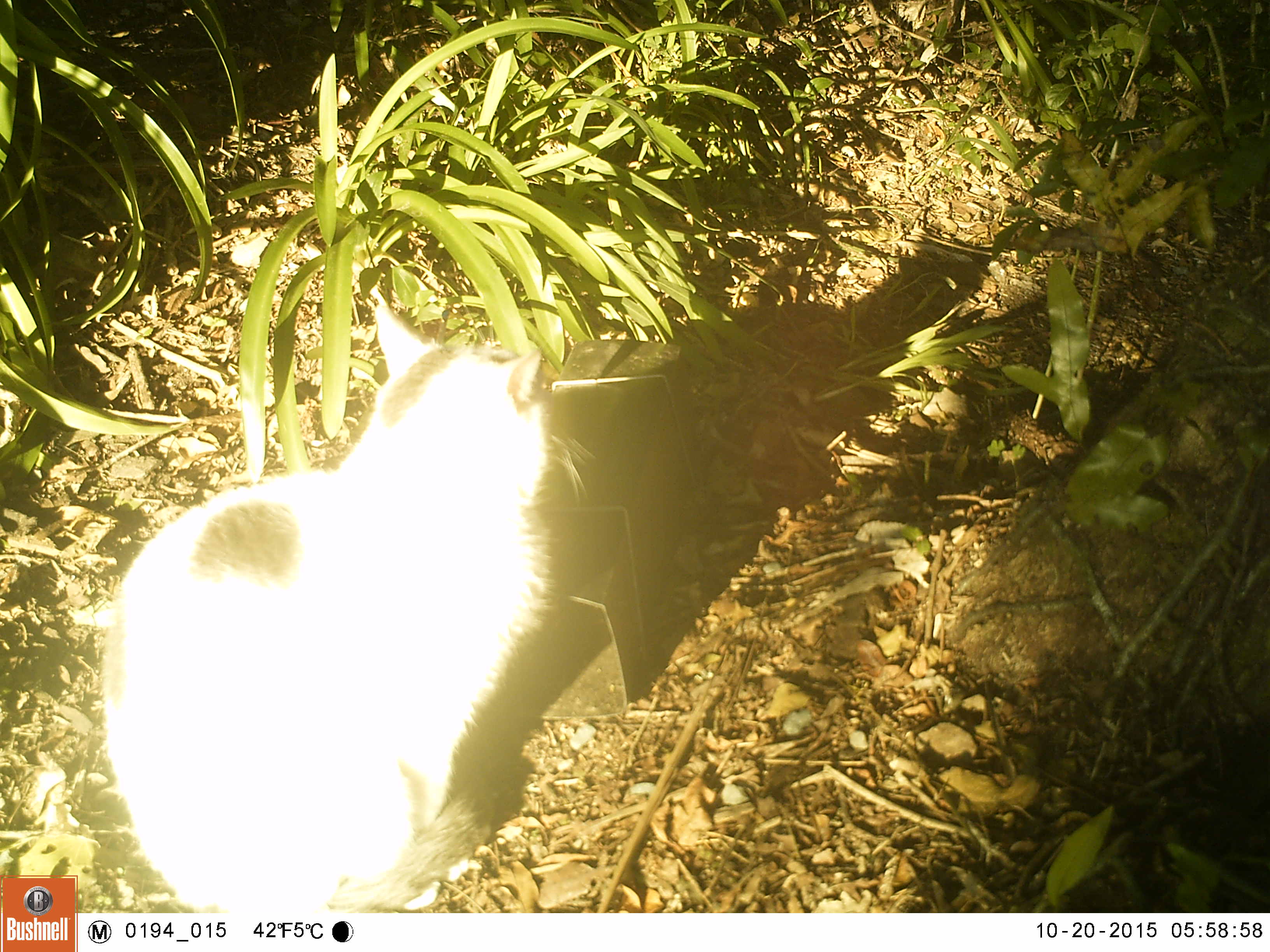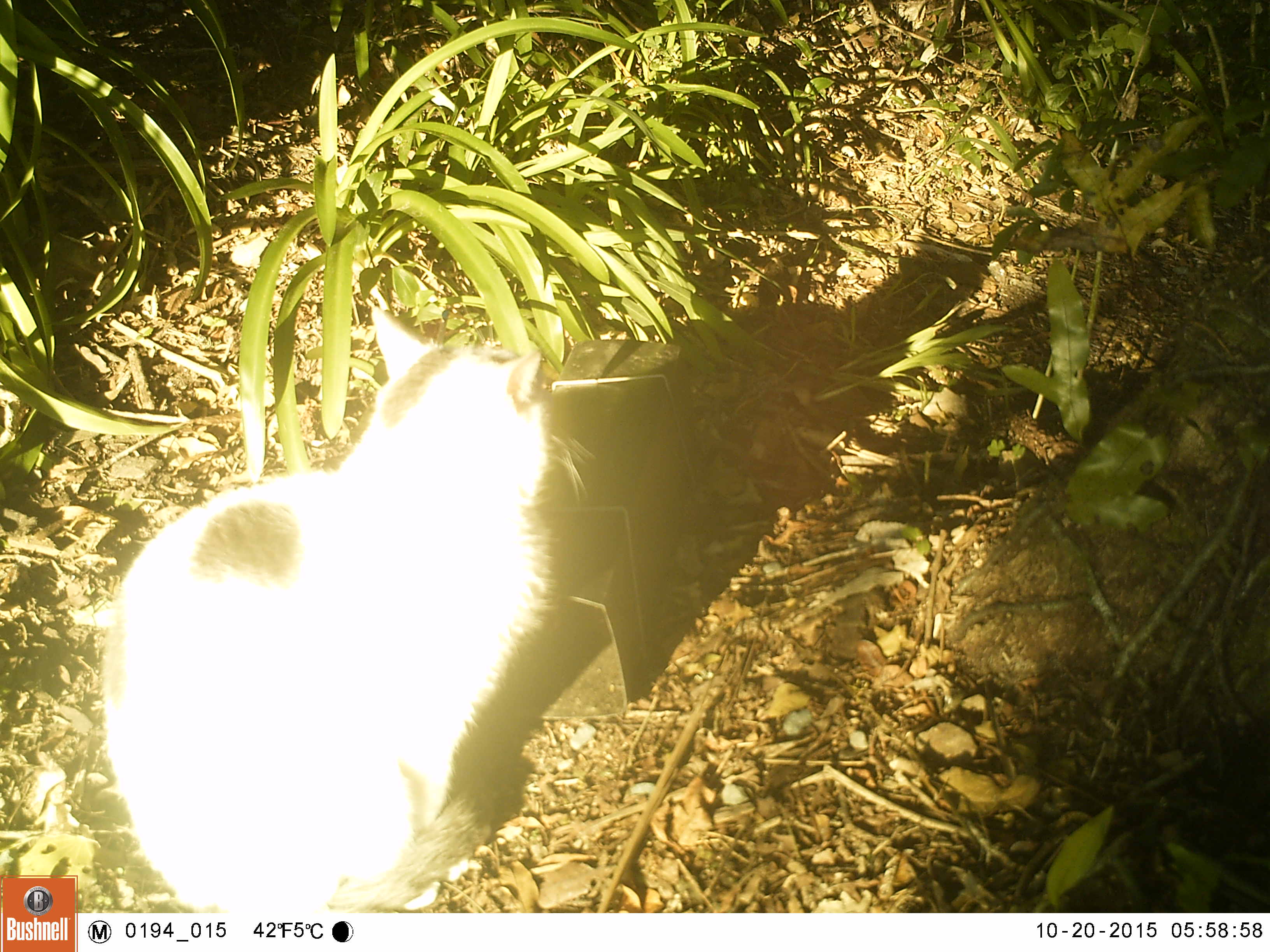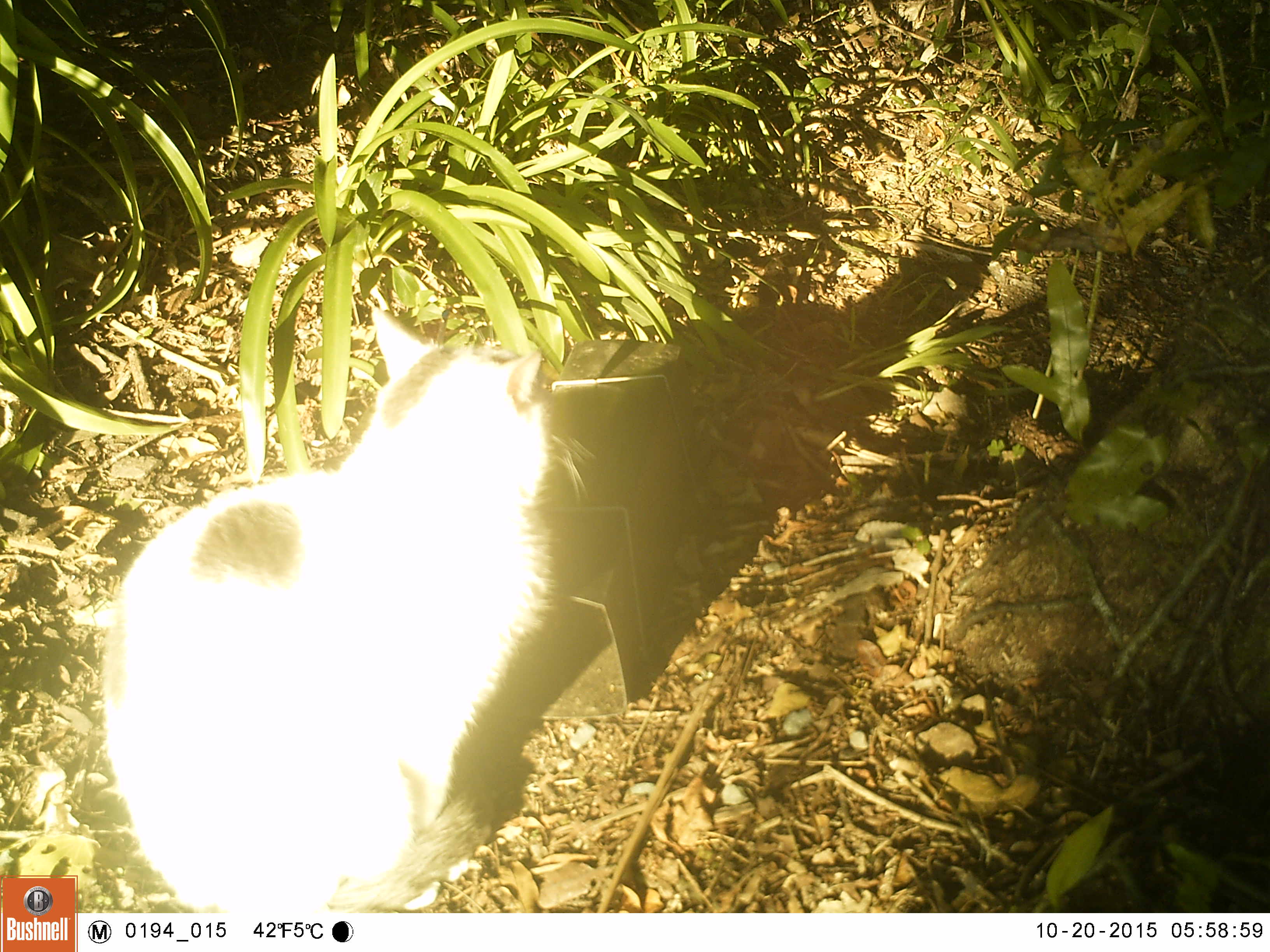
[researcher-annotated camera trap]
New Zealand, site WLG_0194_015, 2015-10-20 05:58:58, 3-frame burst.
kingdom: Animalia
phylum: Chordata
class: Mammalia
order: Carnivora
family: Felidae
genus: Felis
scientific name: Felis catus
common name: domestic cat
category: cat